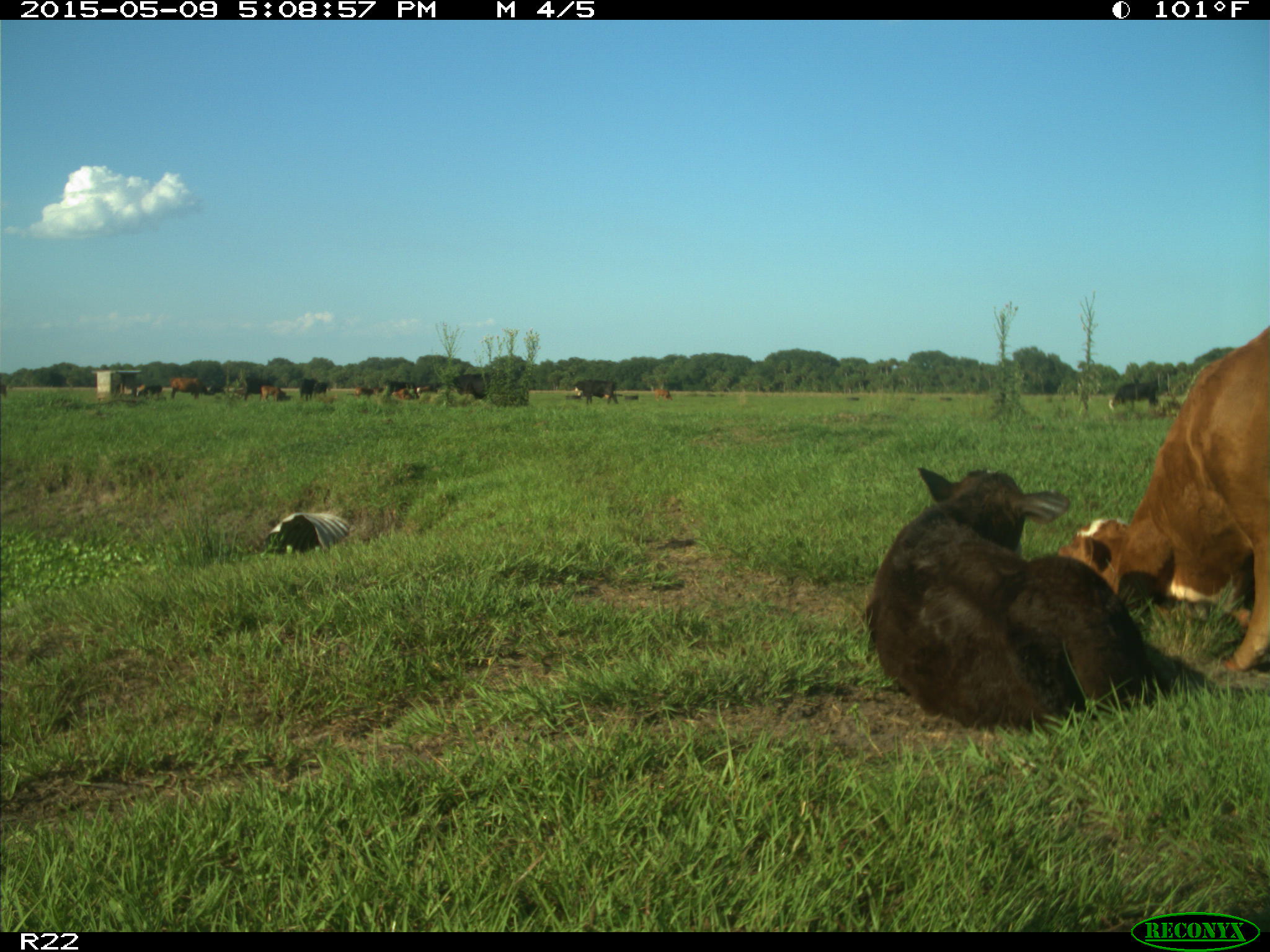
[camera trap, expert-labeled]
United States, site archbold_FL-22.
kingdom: Animalia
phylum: Chordata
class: Mammalia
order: Artiodactyla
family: Bovidae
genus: Bos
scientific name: Bos taurus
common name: domestic cow